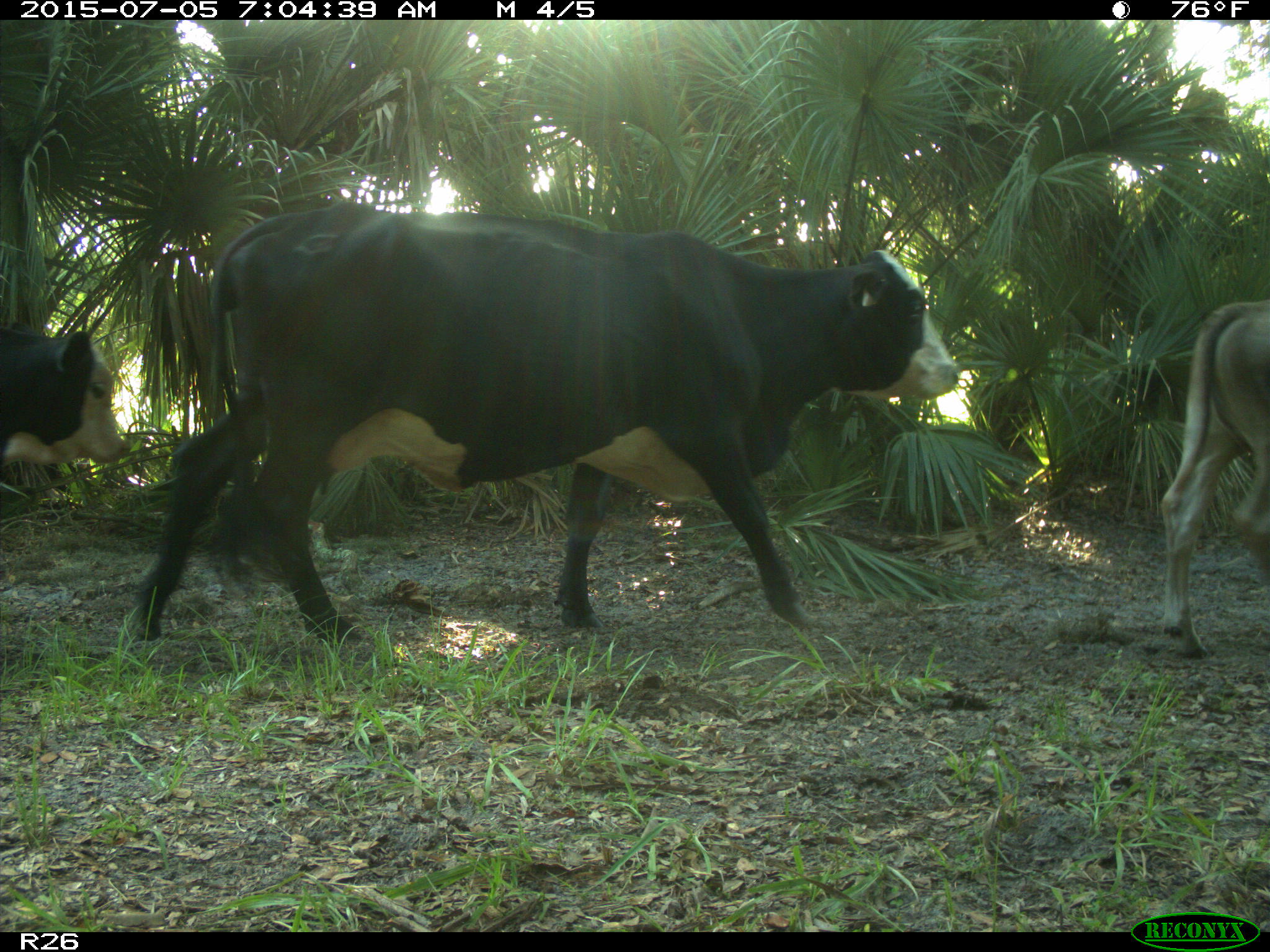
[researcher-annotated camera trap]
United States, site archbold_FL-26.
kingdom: Animalia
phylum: Chordata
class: Mammalia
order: Artiodactyla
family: Bovidae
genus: Bos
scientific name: Bos taurus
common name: domestic cow